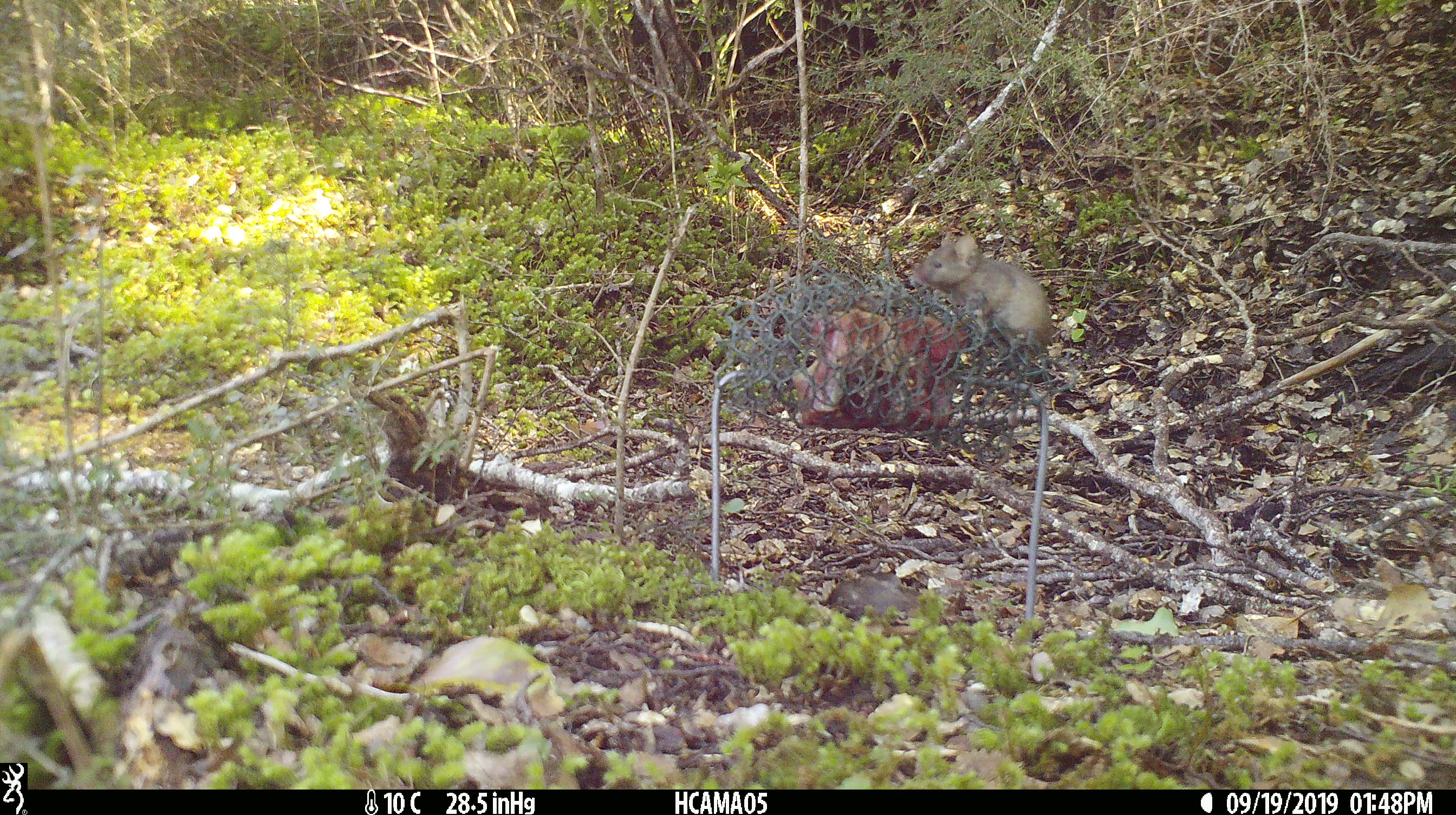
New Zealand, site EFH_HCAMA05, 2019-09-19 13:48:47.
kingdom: Animalia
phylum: Chordata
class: Mammalia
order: Rodentia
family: Muridae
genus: Mus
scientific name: Mus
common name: mouse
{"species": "mouse (Mus)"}